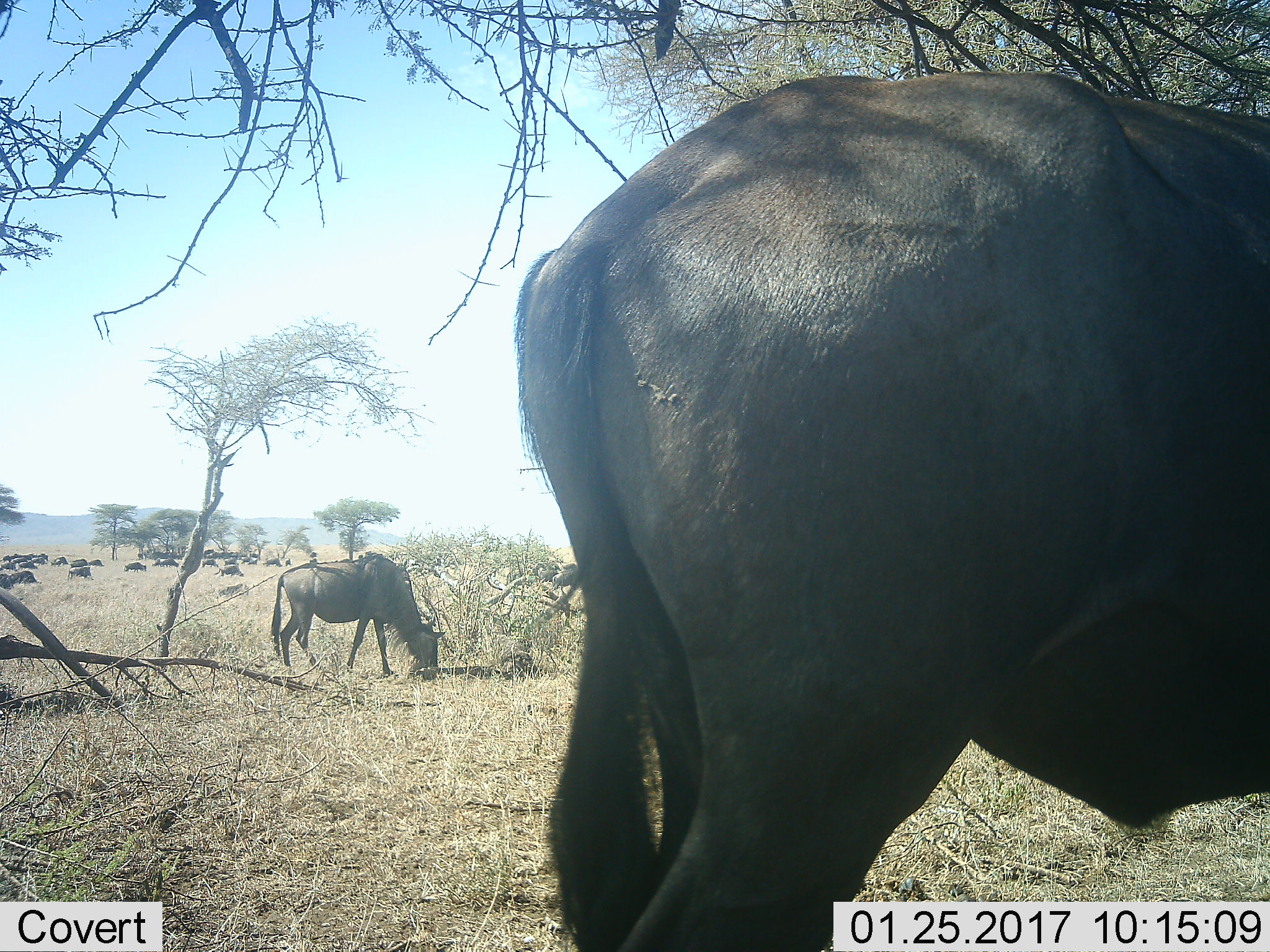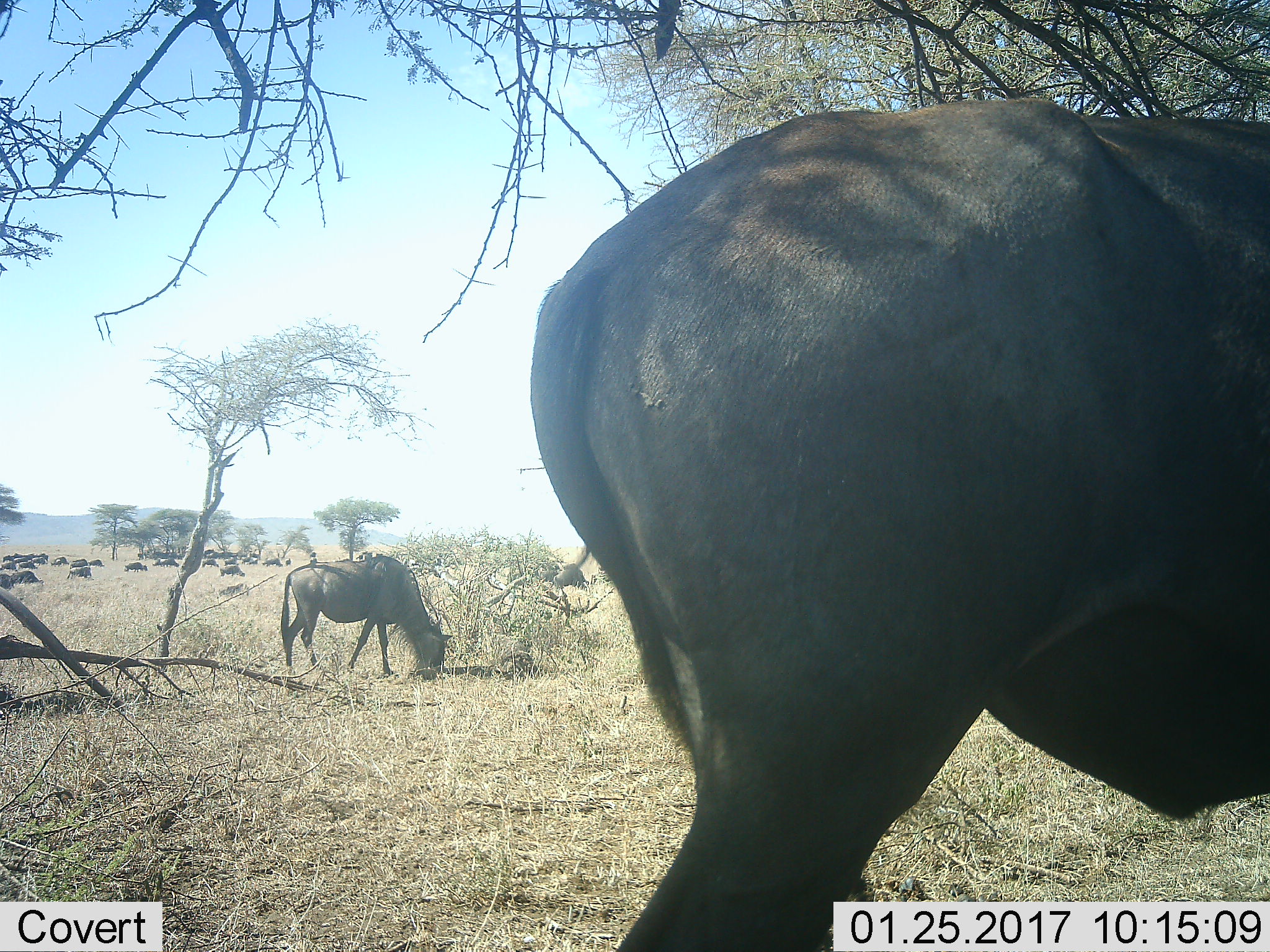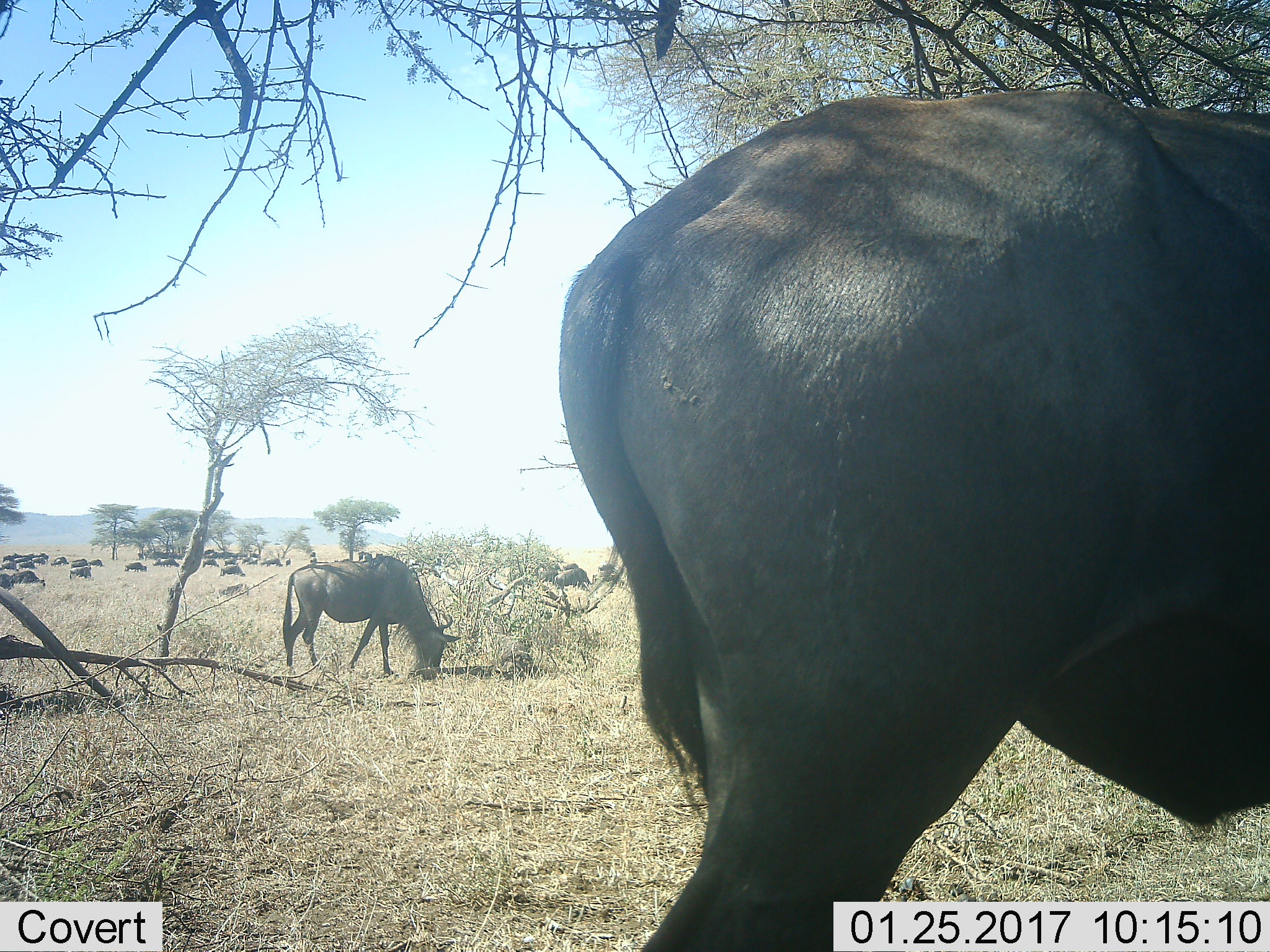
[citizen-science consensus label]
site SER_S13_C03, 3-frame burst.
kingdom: Animalia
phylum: Chordata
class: Mammalia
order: Artiodactyla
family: Bovidae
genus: Connochaetes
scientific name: Connochaetes taurinus taurinus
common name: blue wildebeest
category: wildebeestblue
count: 11-50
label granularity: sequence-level